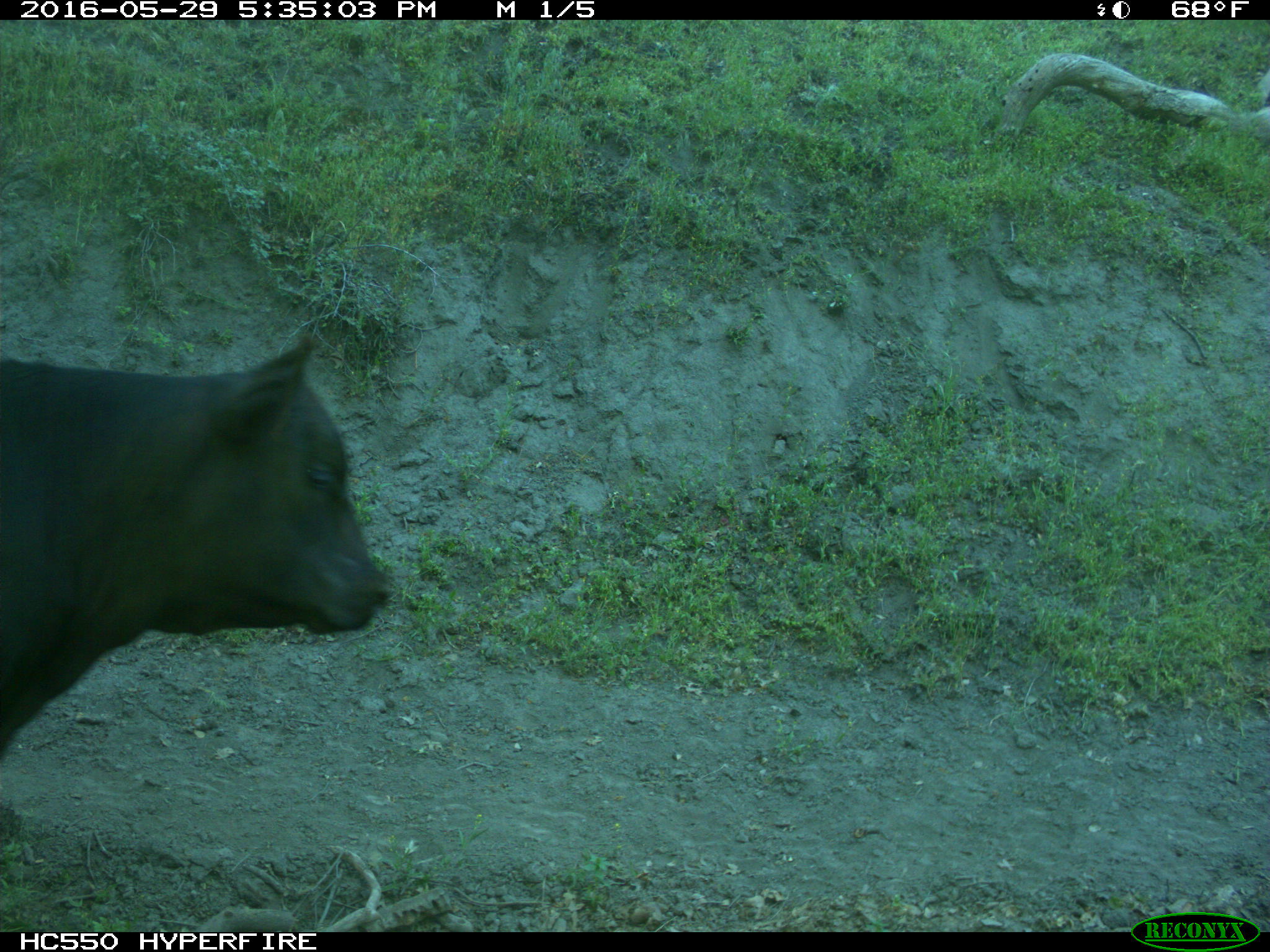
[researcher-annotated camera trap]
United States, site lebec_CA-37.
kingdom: Animalia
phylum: Chordata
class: Mammalia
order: Artiodactyla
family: Bovidae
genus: Bos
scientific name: Bos taurus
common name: domestic cow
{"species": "Bos taurus (domestic cow)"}